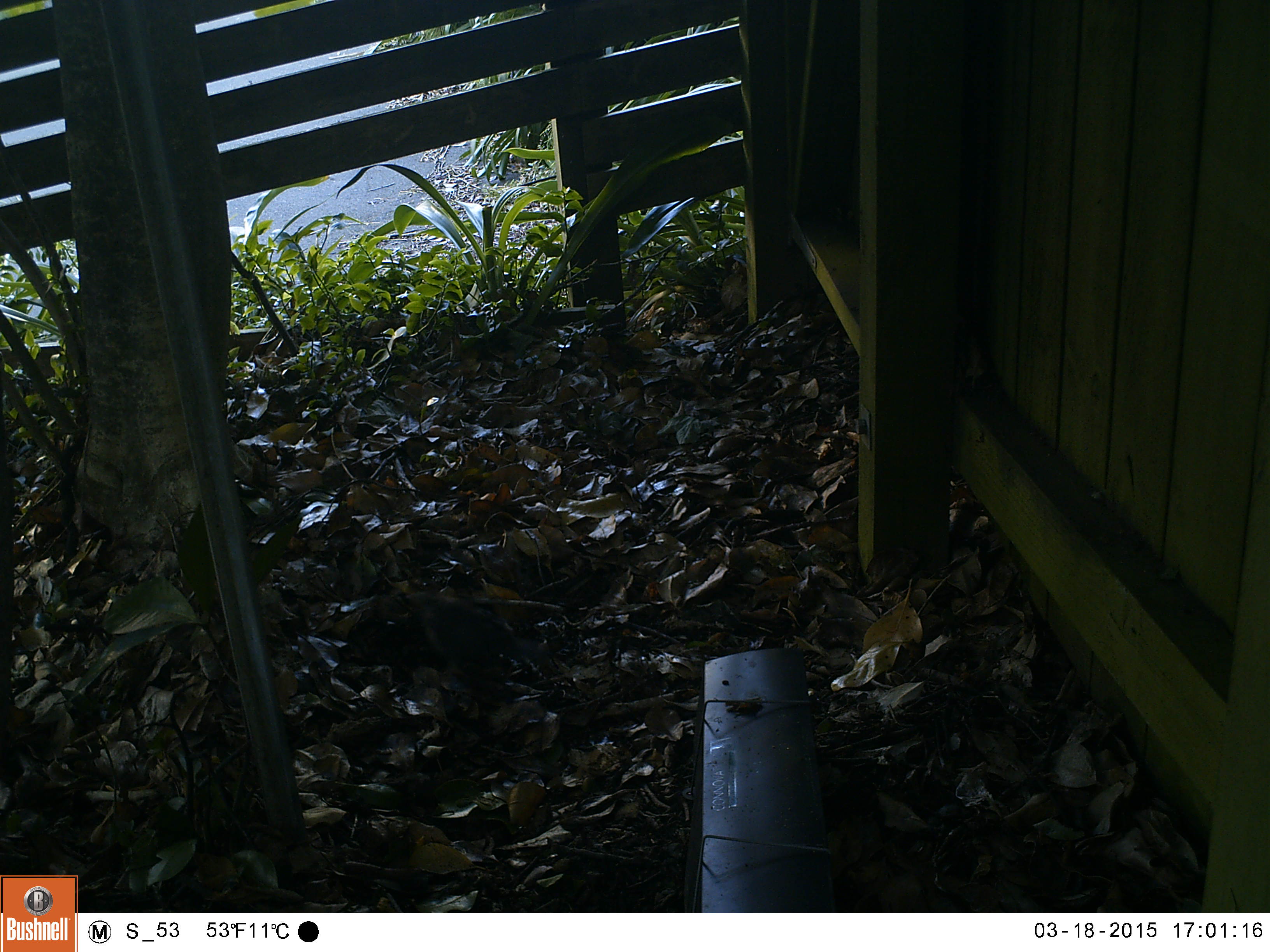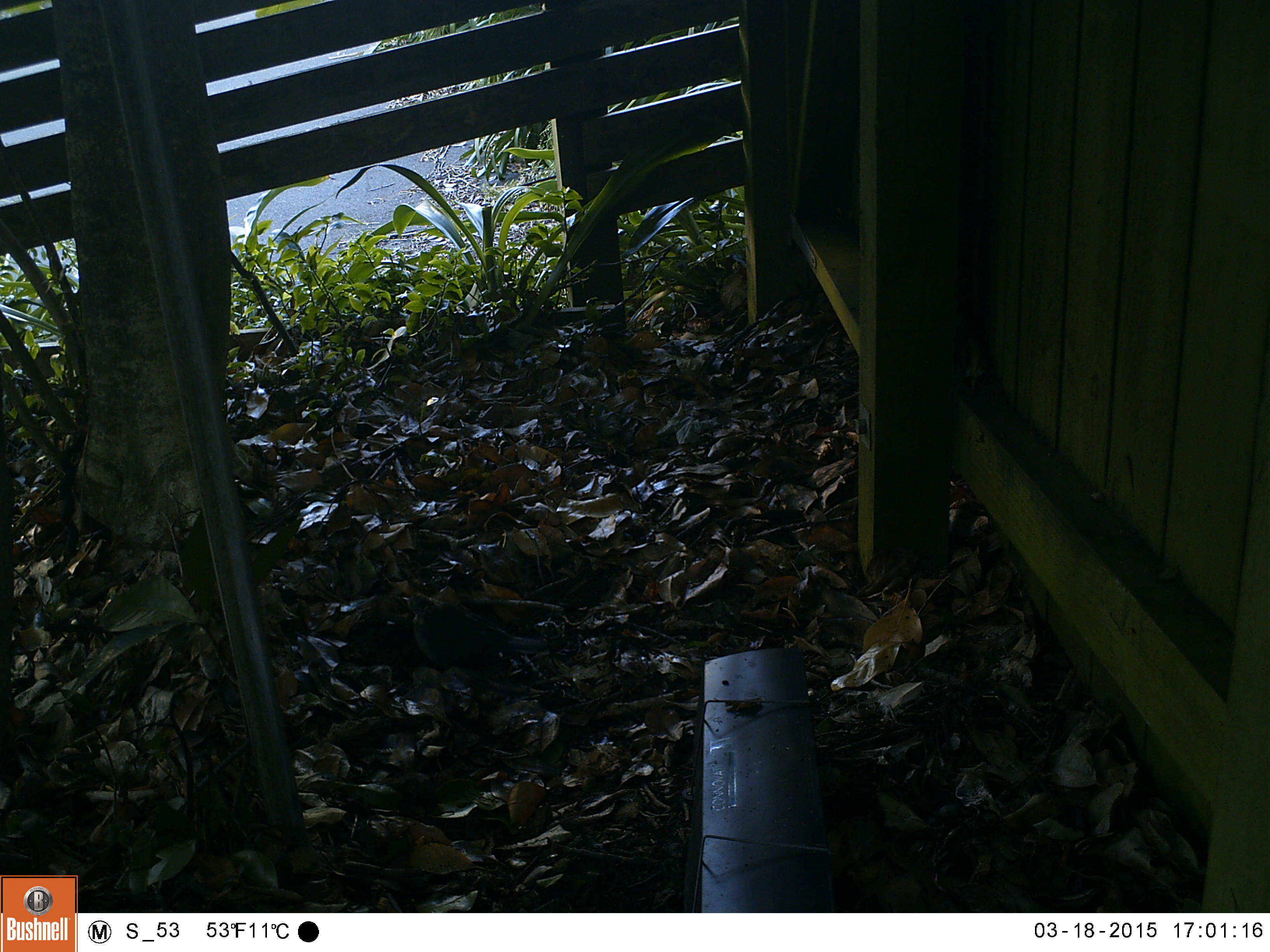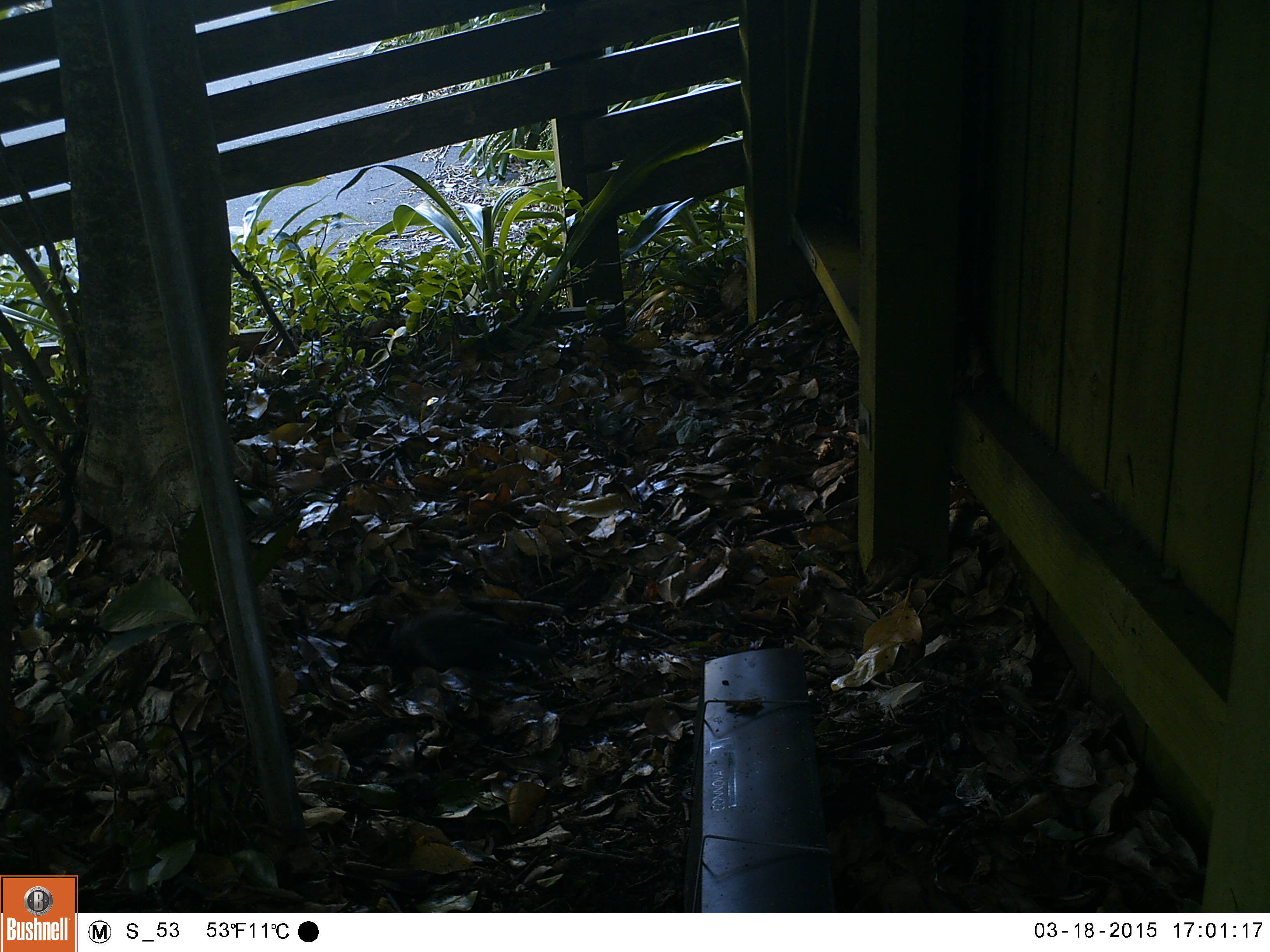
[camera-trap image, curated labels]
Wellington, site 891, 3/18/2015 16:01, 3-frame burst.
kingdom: Animalia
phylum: Chordata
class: Aves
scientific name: Aves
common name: bird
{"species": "bird (Aves)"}